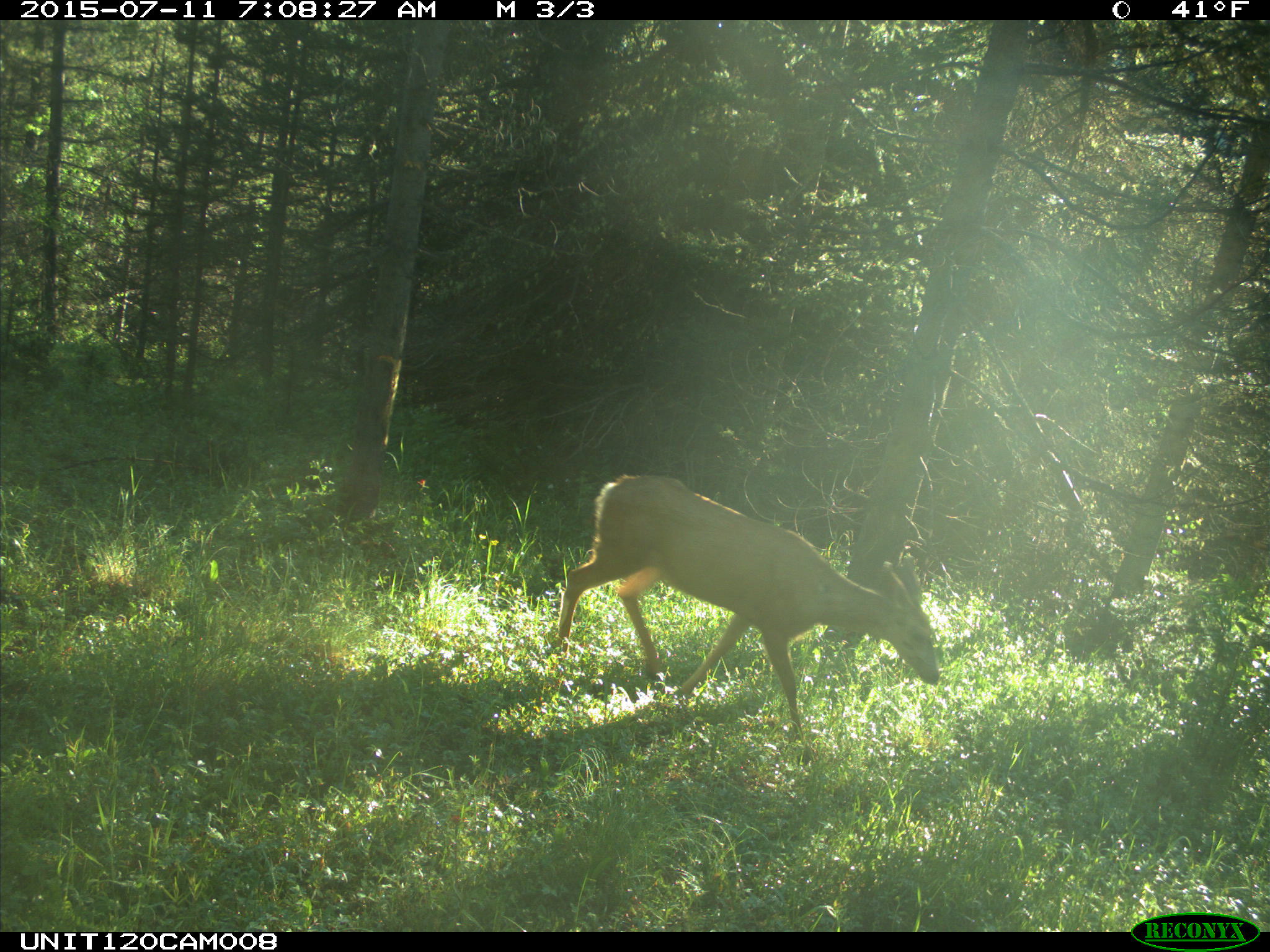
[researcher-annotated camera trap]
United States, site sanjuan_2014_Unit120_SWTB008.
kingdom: Animalia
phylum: Chordata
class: Mammalia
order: Artiodactyla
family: Cervidae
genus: Odocoileus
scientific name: Odocoileus hemionus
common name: mule deer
Odocoileus hemionus (mule deer).